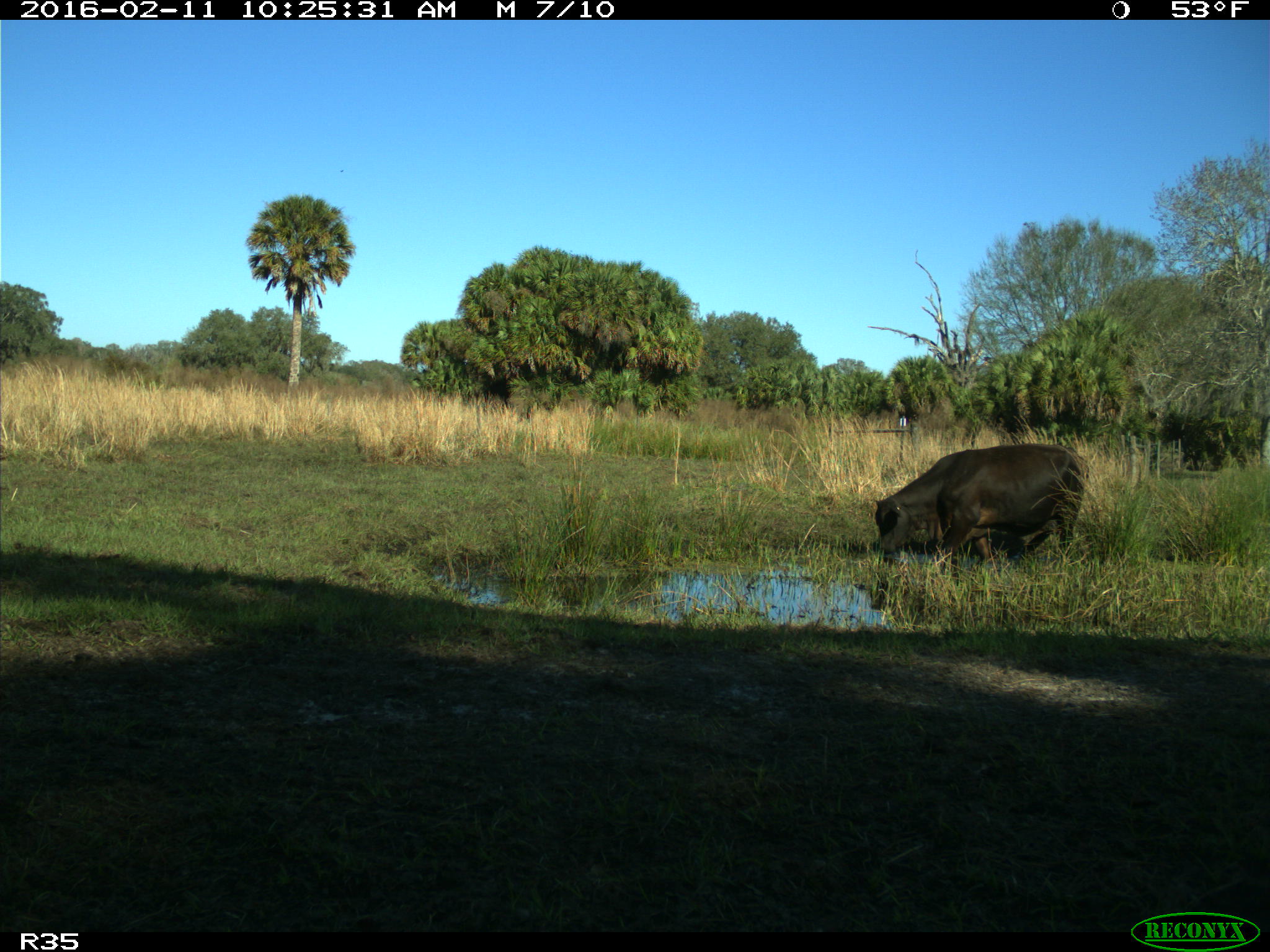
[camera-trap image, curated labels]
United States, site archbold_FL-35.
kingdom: Animalia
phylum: Chordata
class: Mammalia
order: Artiodactyla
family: Bovidae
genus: Bos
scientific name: Bos taurus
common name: domestic cow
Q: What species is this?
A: Bos taurus (domestic cow).